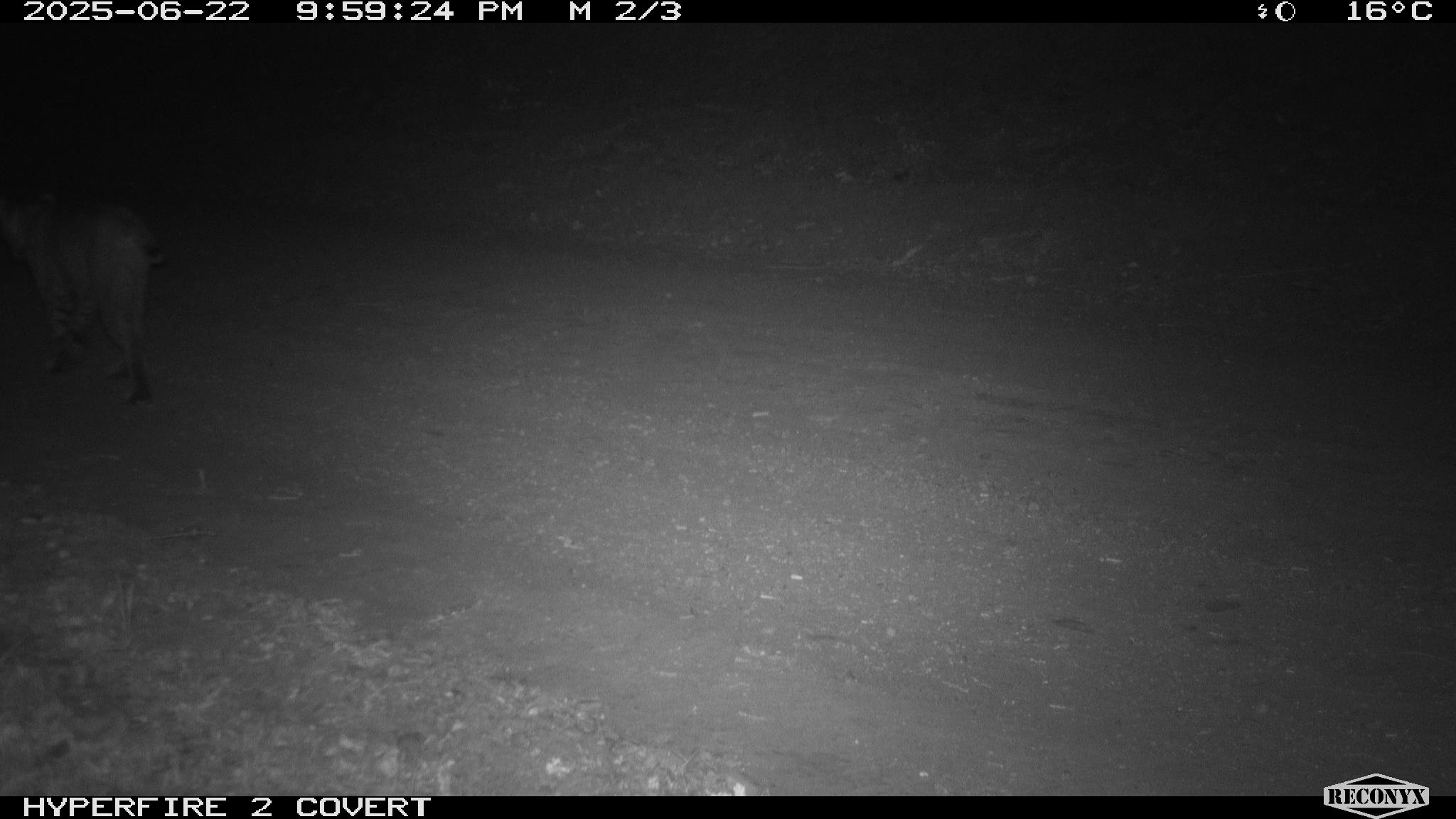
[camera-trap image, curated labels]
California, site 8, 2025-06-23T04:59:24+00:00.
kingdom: Animalia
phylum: Chordata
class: Mammalia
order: Carnivora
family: Felidae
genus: Lynx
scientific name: Lynx rufus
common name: bobcat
Bobcat (Lynx rufus).